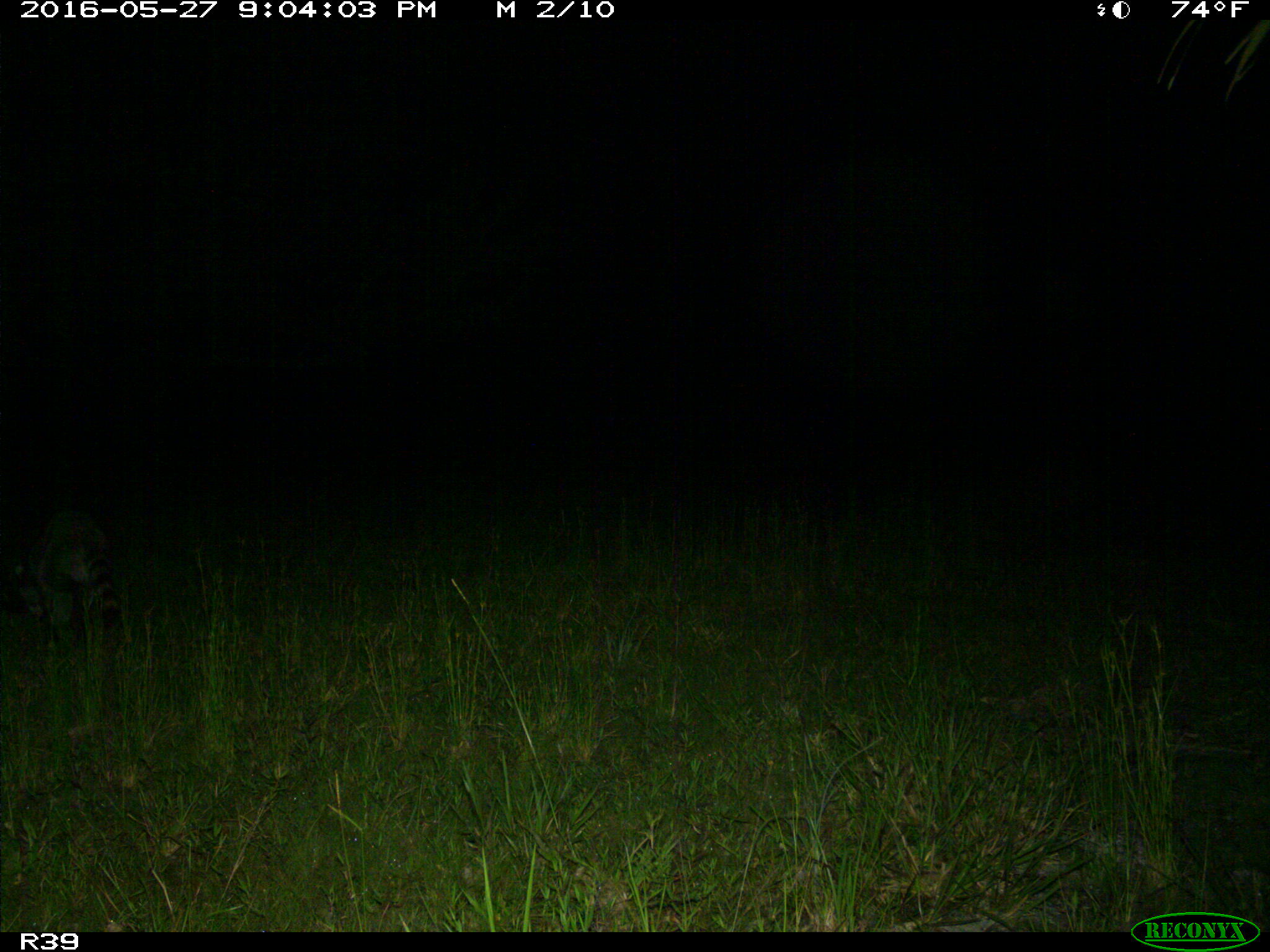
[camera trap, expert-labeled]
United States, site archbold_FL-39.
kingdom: Animalia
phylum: Chordata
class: Mammalia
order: Carnivora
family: Procyonidae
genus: Procyon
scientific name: Procyon lotor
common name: common raccoon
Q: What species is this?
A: Procyon lotor (common raccoon).